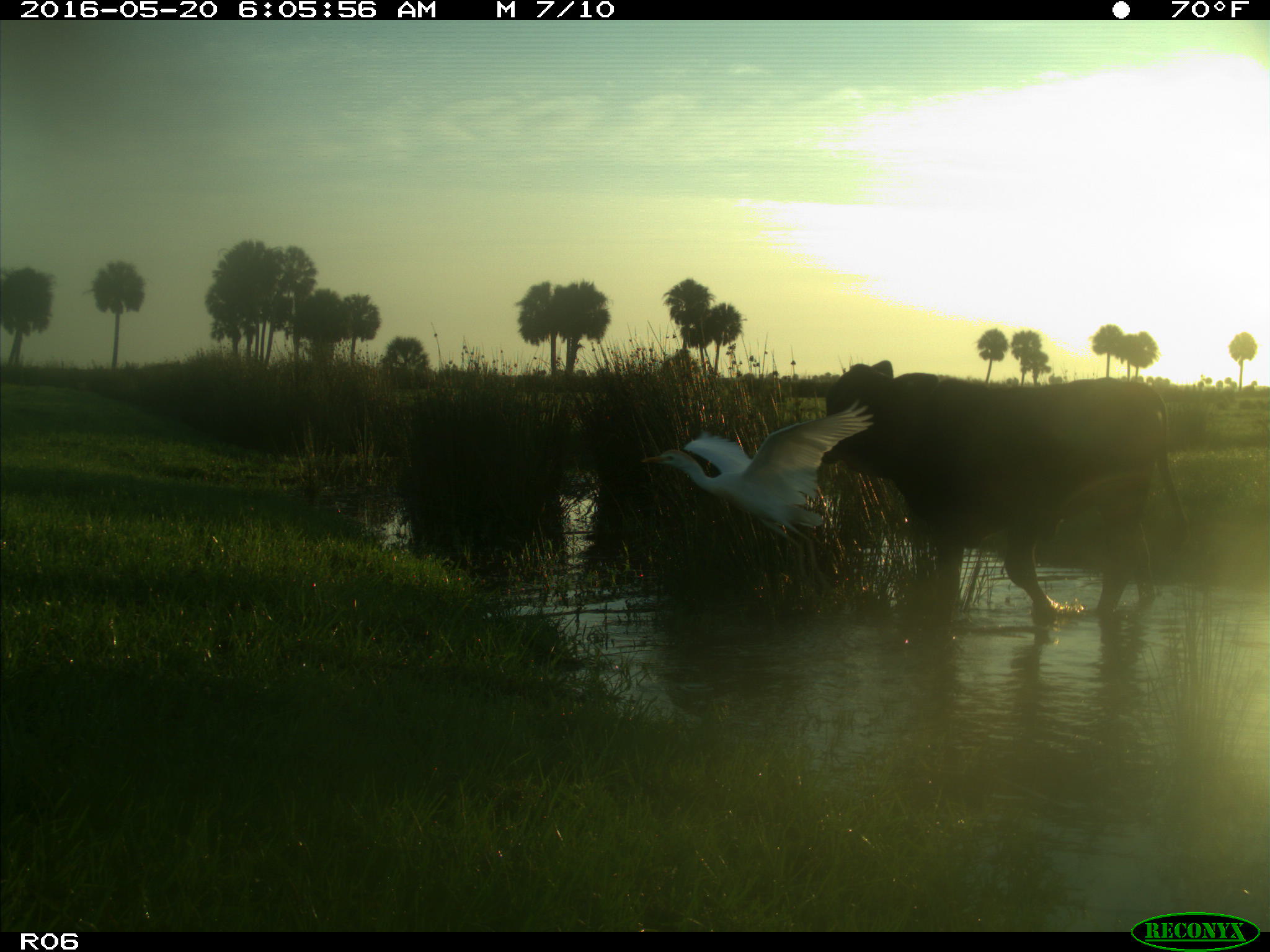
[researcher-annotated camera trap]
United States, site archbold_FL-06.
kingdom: Animalia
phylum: Chordata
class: Mammalia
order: Artiodactyla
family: Bovidae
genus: Bos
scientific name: Bos taurus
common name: domestic cow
Bos taurus (domestic cow).